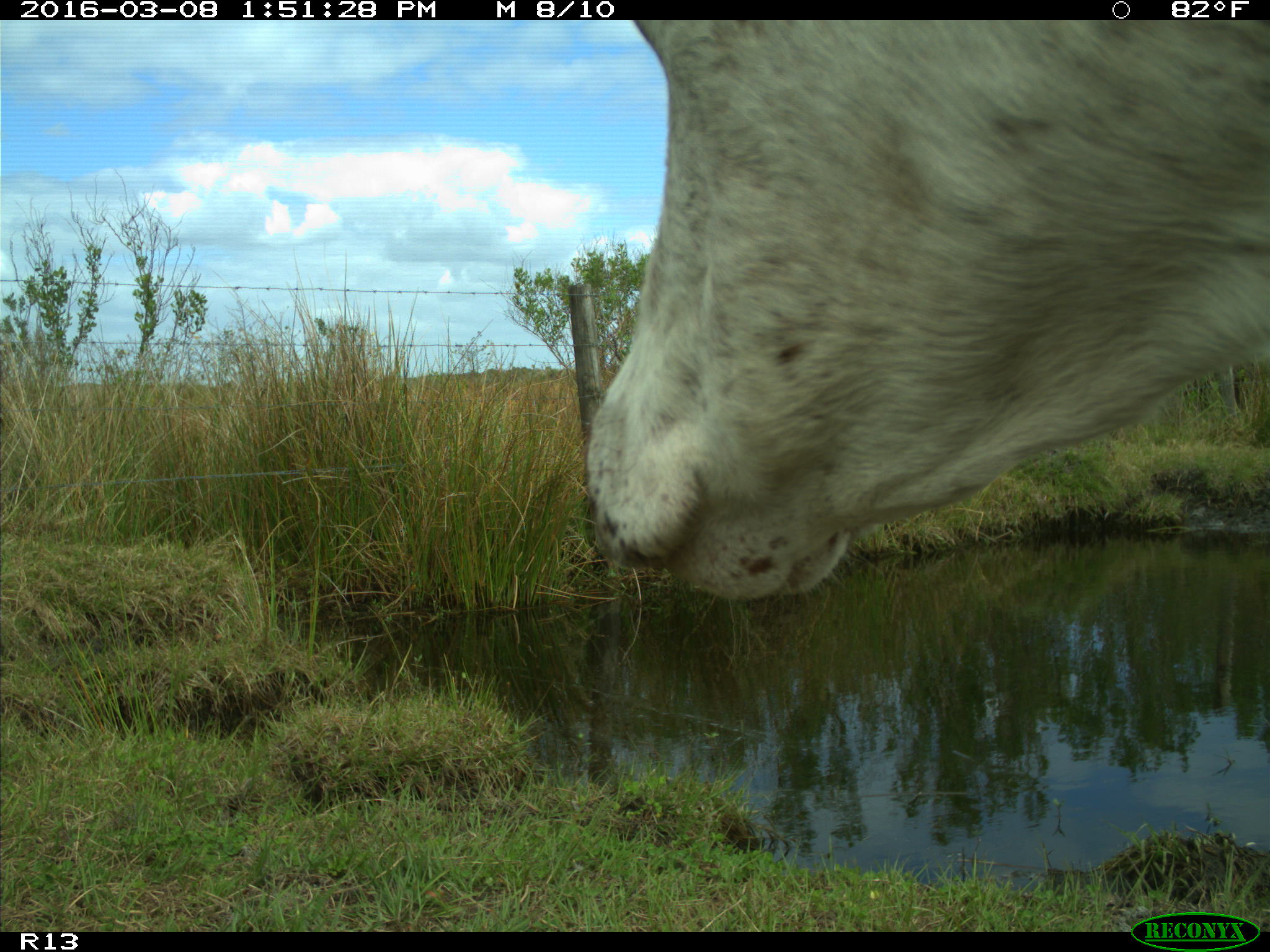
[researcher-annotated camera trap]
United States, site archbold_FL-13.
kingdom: Animalia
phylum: Chordata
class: Mammalia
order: Artiodactyla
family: Bovidae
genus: Bos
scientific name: Bos taurus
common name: domestic cow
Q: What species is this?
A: Bos taurus (domestic cow).